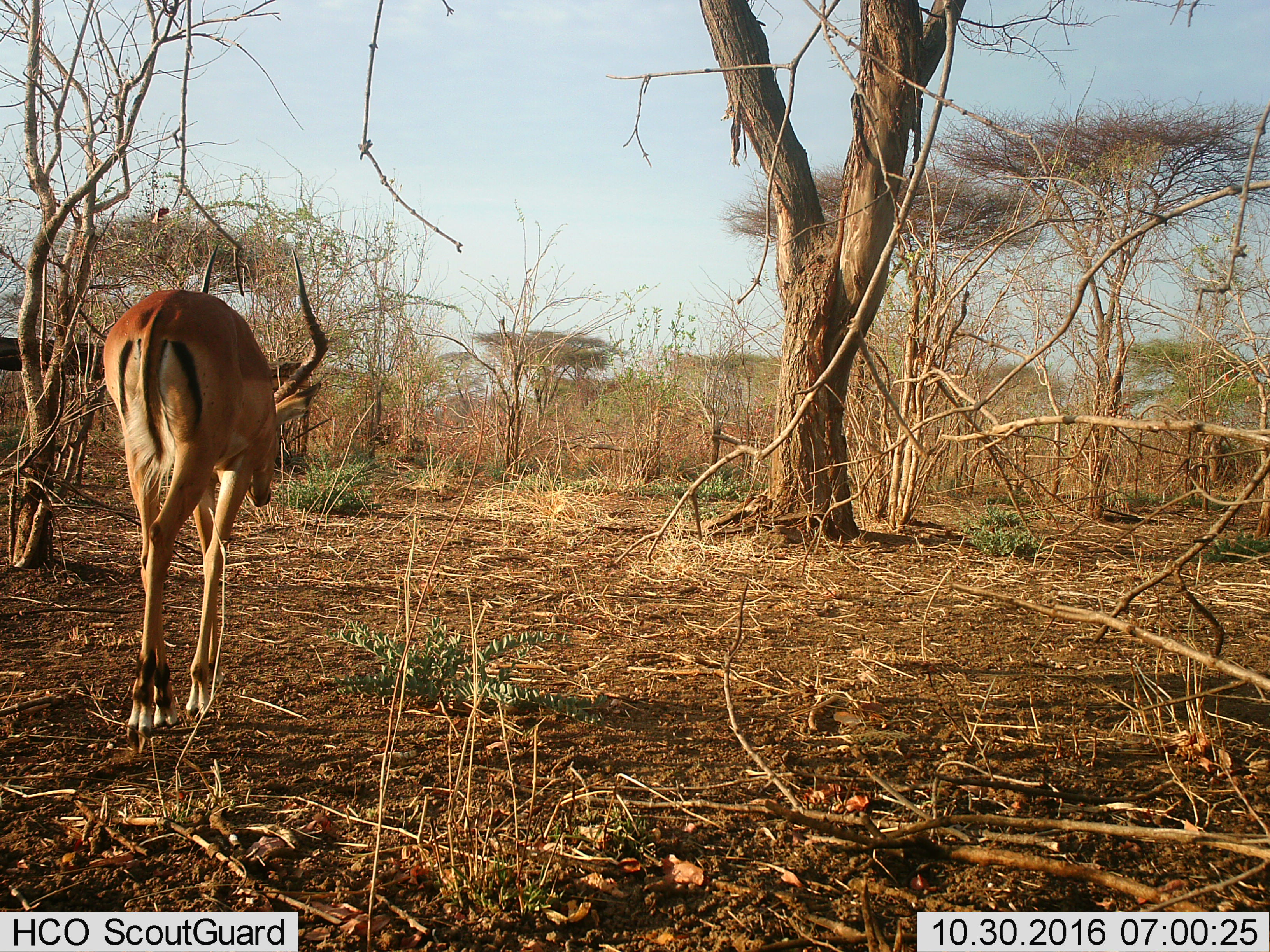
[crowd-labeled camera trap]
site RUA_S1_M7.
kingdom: Animalia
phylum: Chordata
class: Mammalia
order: Artiodactyla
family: Bovidae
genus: Aepyceros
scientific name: Aepyceros melampus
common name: impala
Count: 1.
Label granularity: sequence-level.